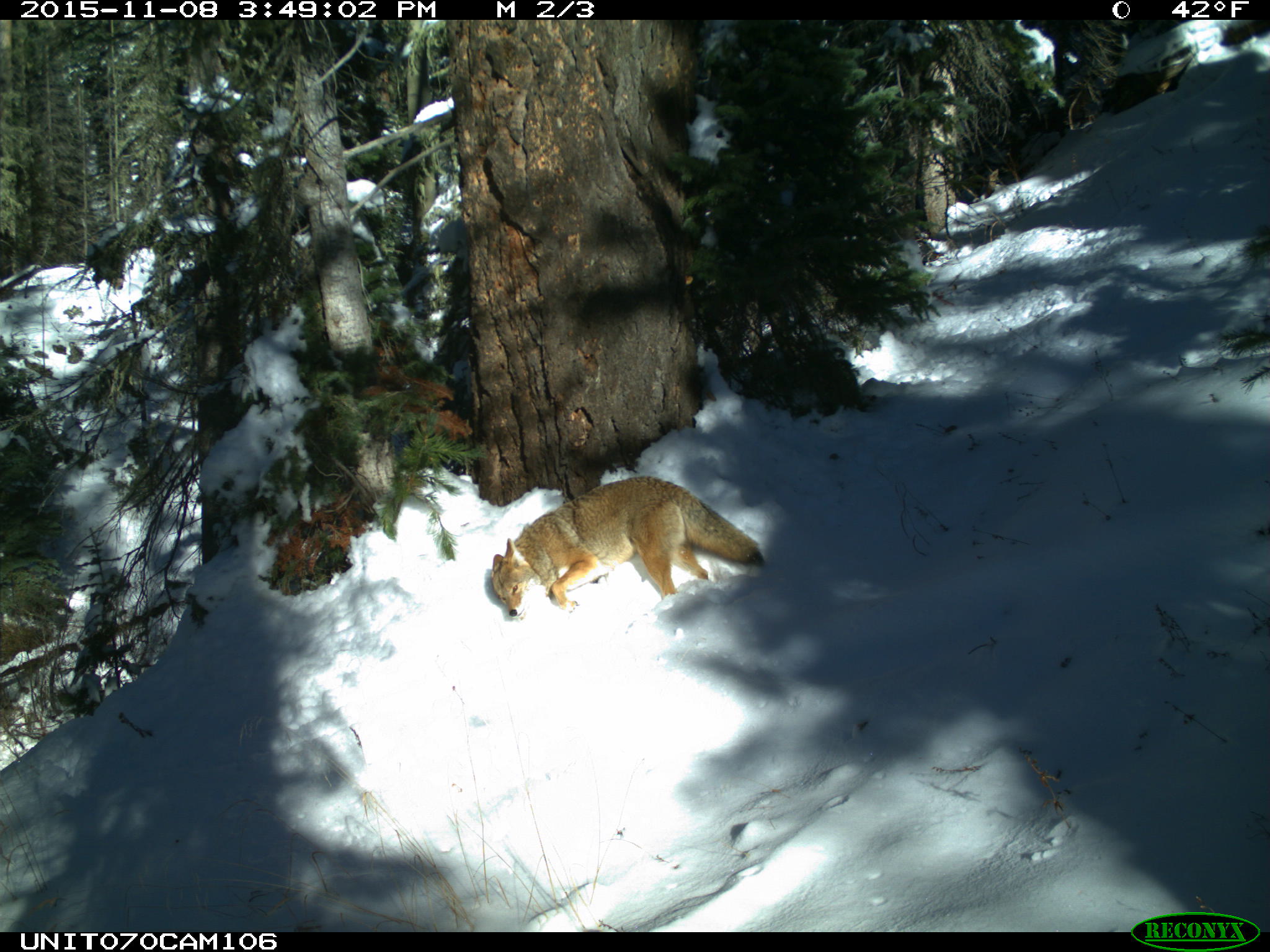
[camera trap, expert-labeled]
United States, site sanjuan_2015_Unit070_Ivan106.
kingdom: Animalia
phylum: Chordata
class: Mammalia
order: Carnivora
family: Canidae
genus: Canis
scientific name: Canis latrans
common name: coyote